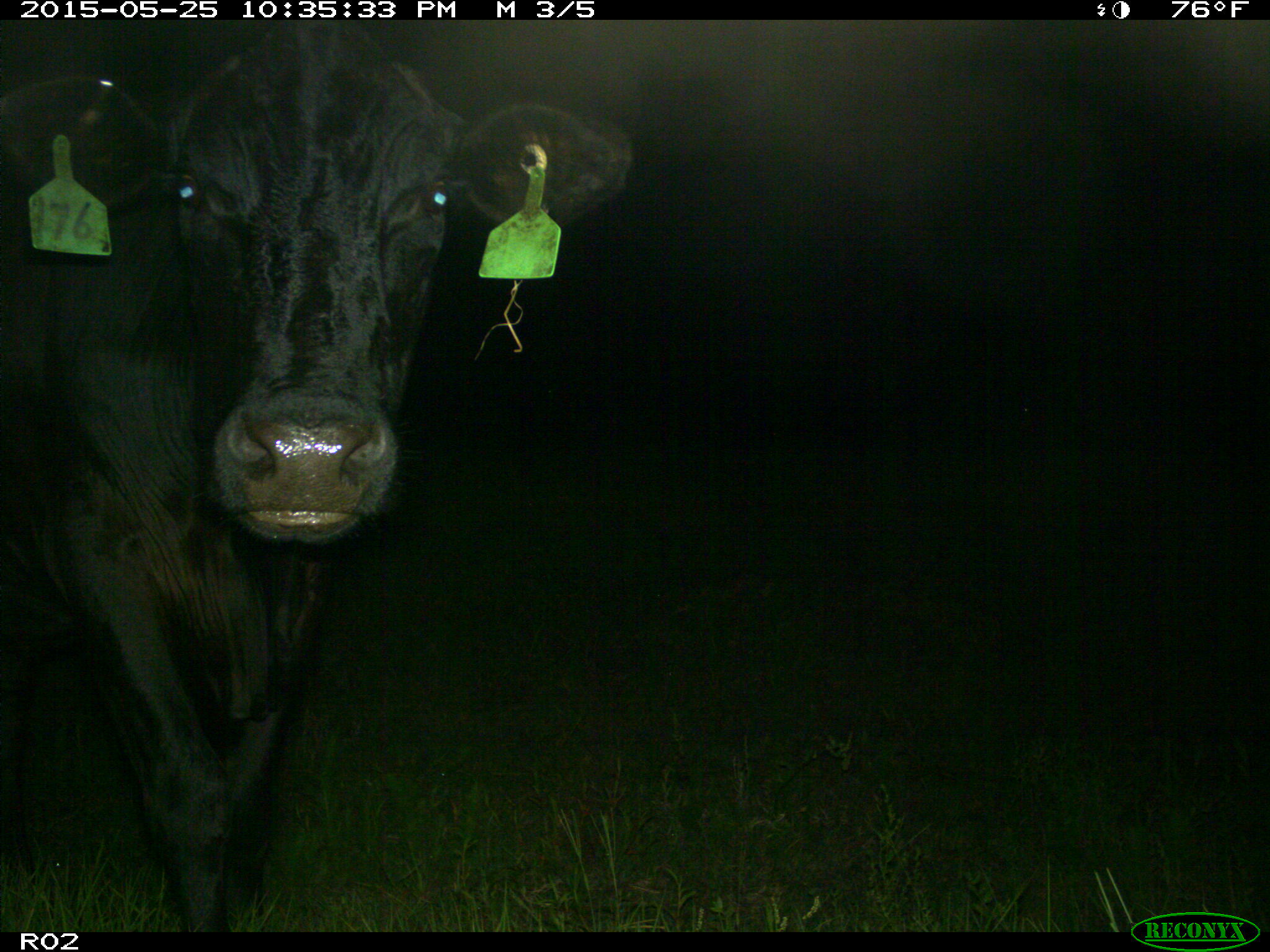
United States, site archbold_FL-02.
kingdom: Animalia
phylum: Chordata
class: Mammalia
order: Artiodactyla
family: Bovidae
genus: Bos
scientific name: Bos taurus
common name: domestic cow